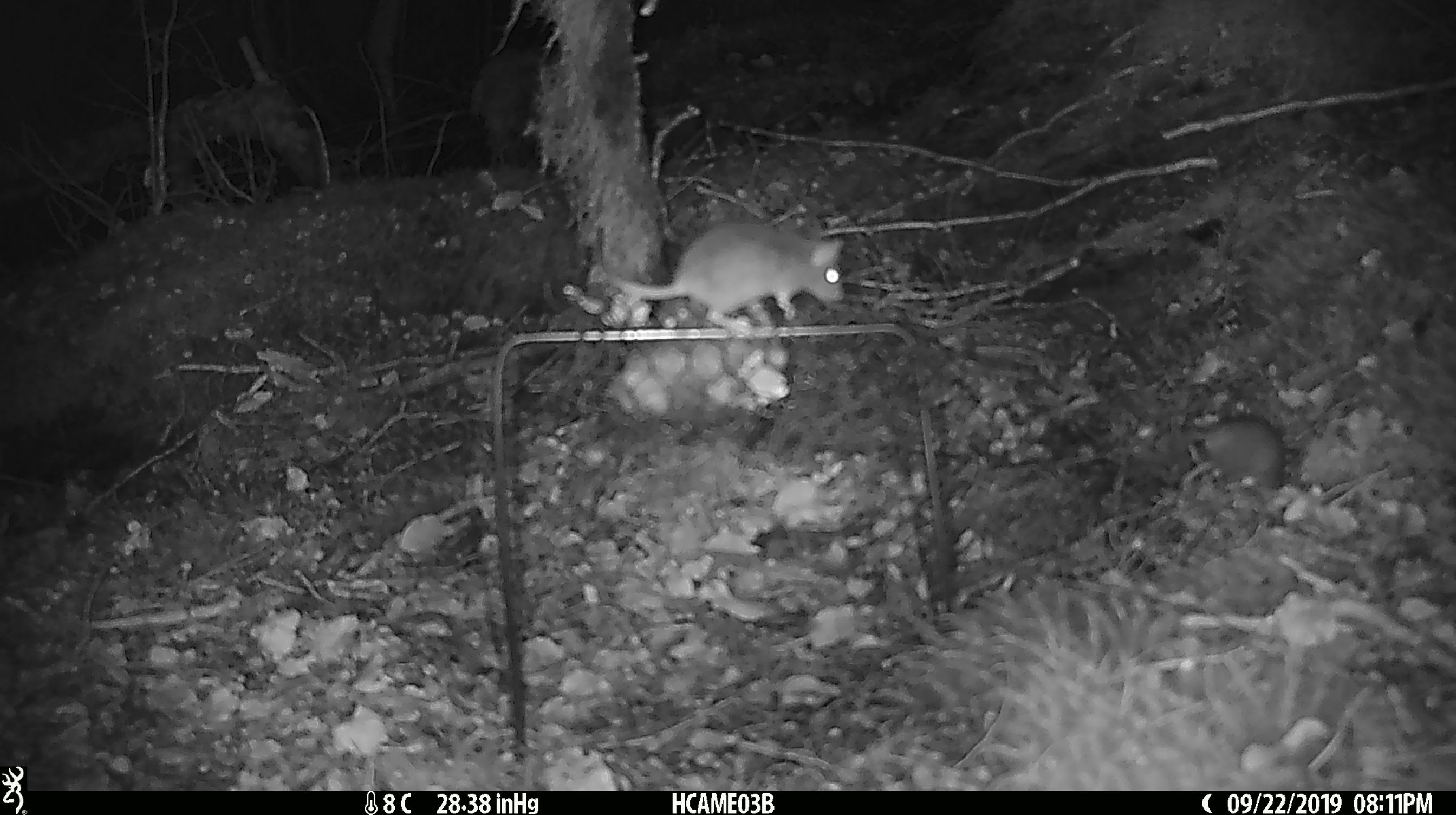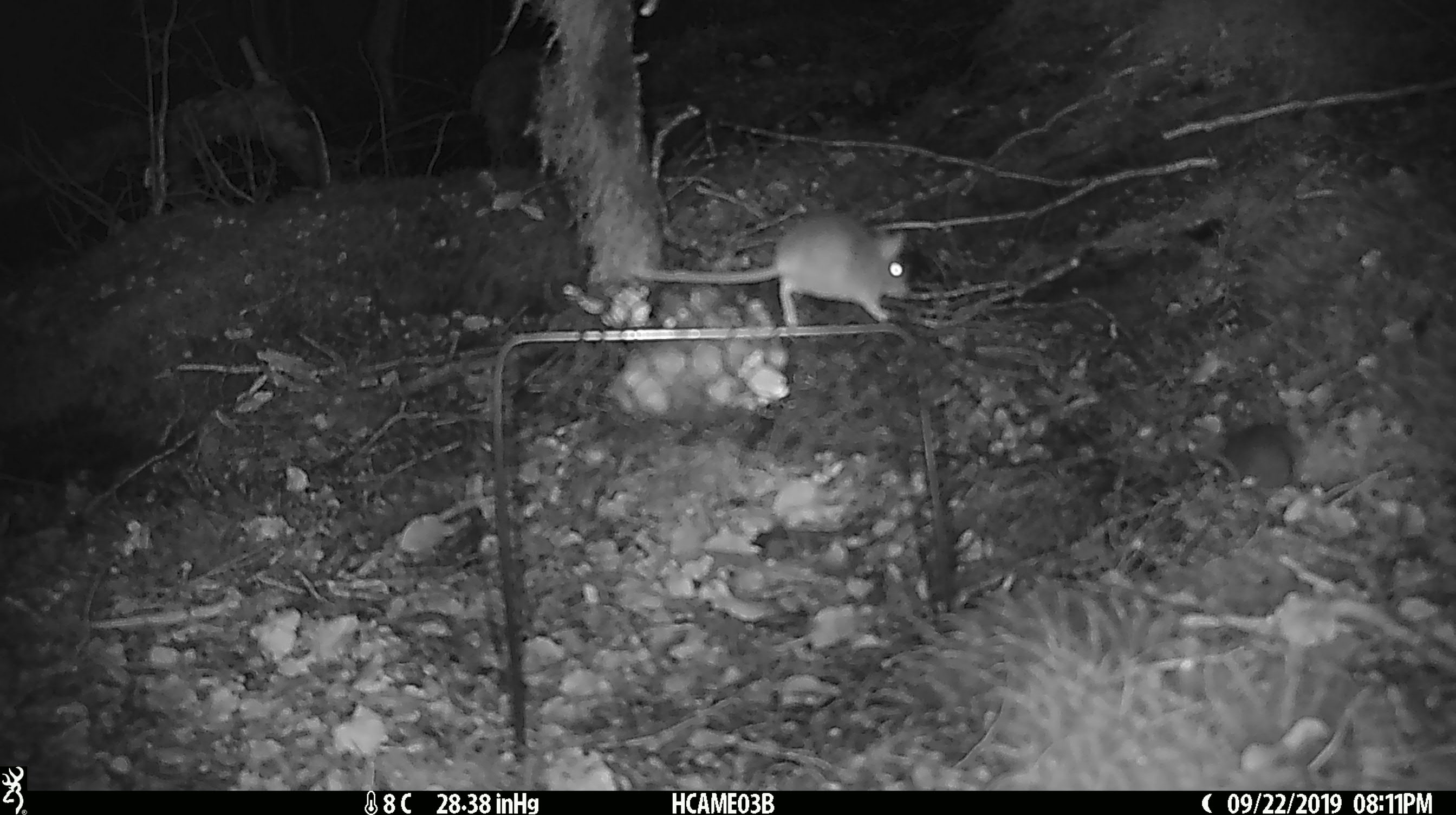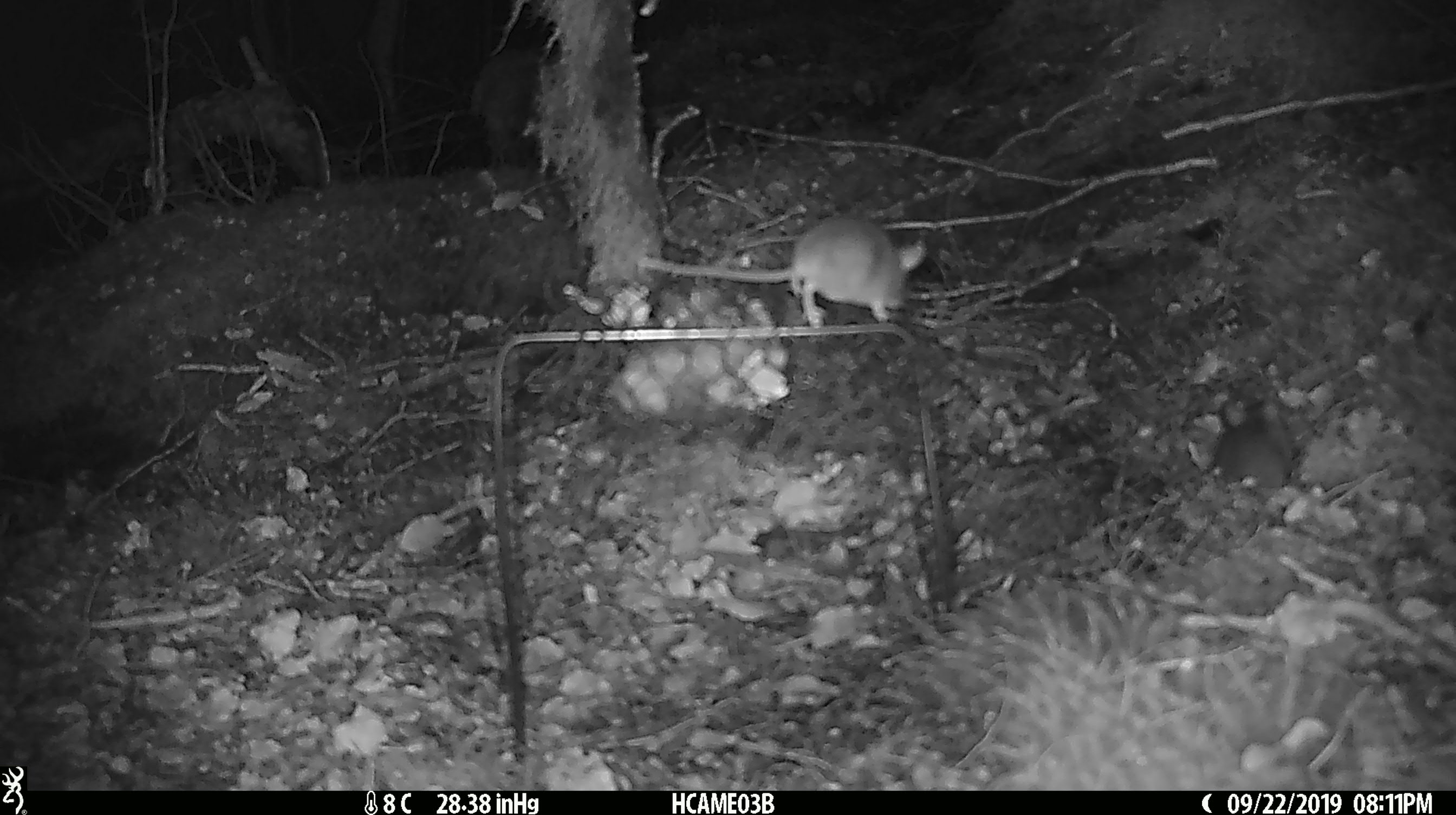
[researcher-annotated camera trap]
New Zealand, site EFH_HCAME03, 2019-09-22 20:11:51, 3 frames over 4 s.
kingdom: Animalia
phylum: Chordata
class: Mammalia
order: Rodentia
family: Muridae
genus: Mus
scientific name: Mus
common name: mouse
Mouse (Mus).